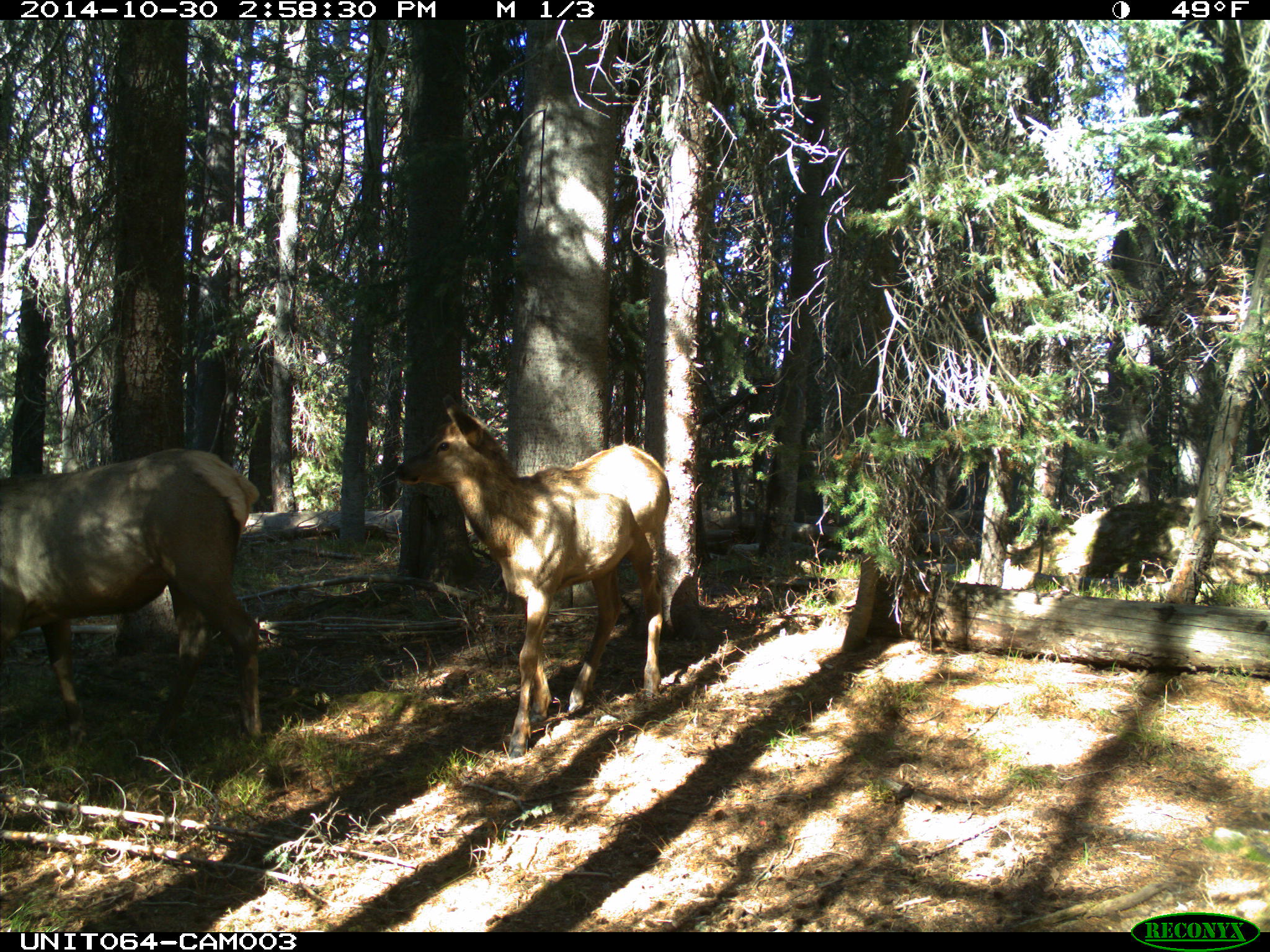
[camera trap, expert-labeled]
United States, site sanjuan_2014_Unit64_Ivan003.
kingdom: Animalia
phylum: Chordata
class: Mammalia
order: Artiodactyla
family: Cervidae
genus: Cervus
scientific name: Cervus elaphus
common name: red deer